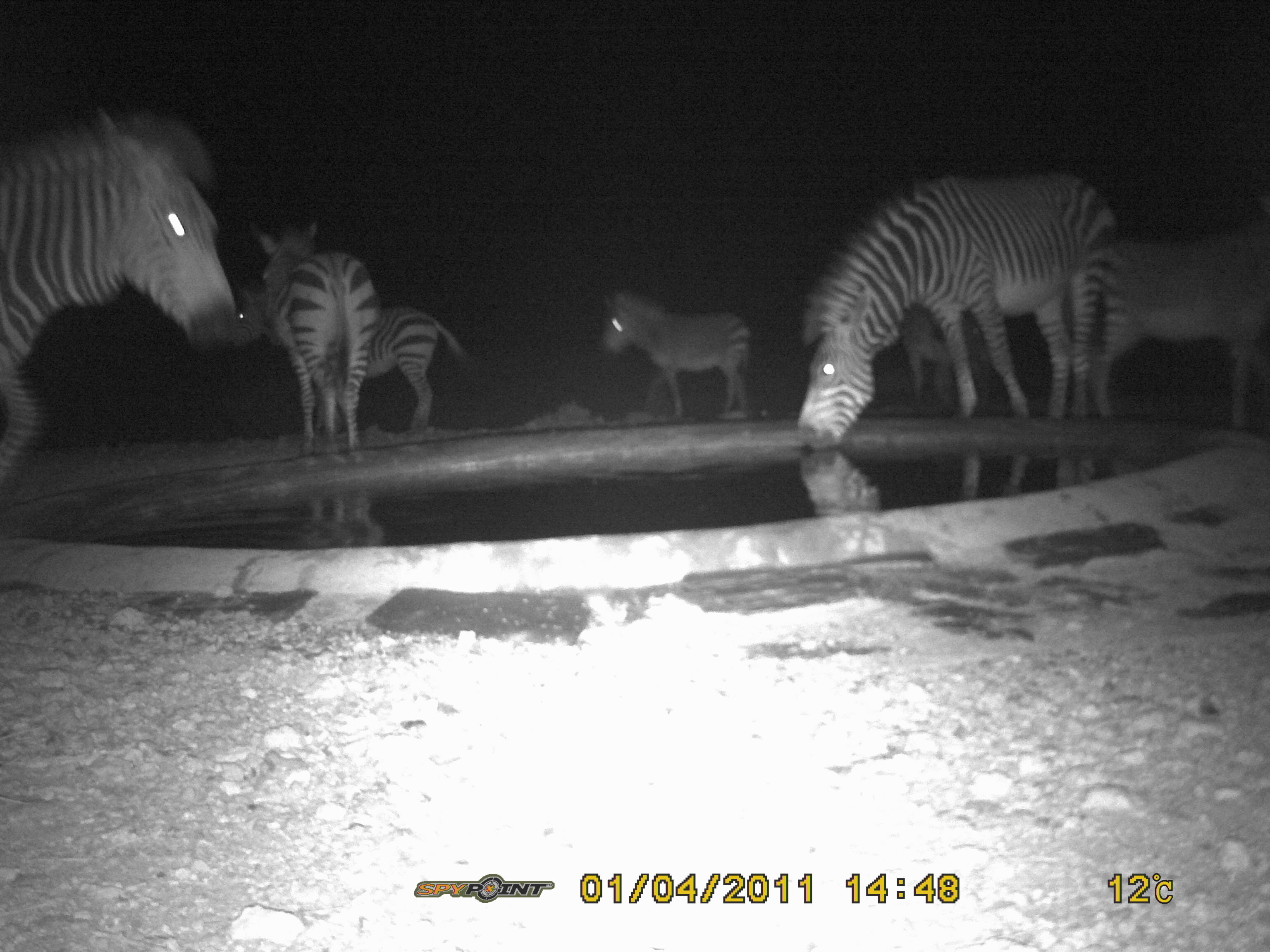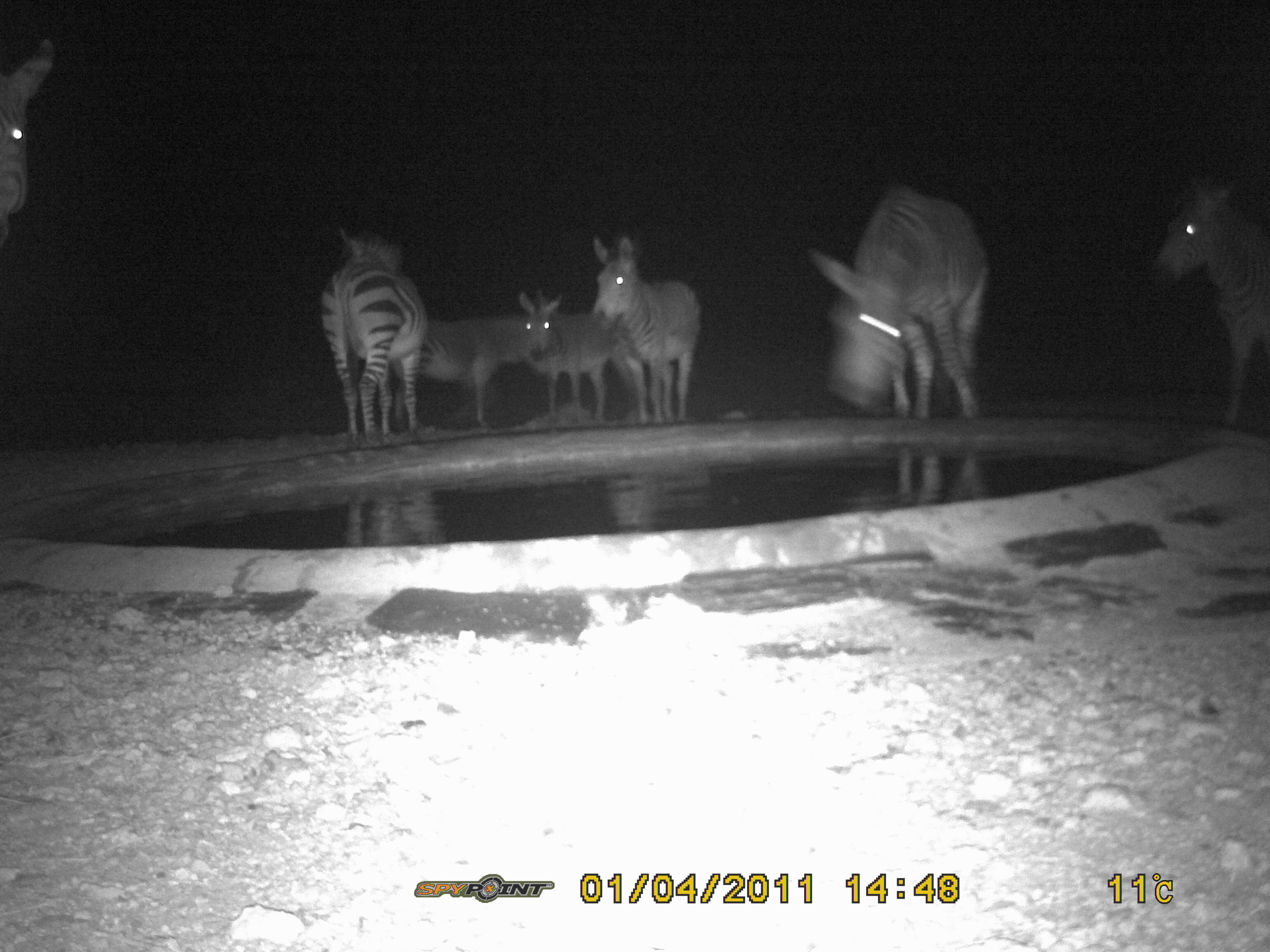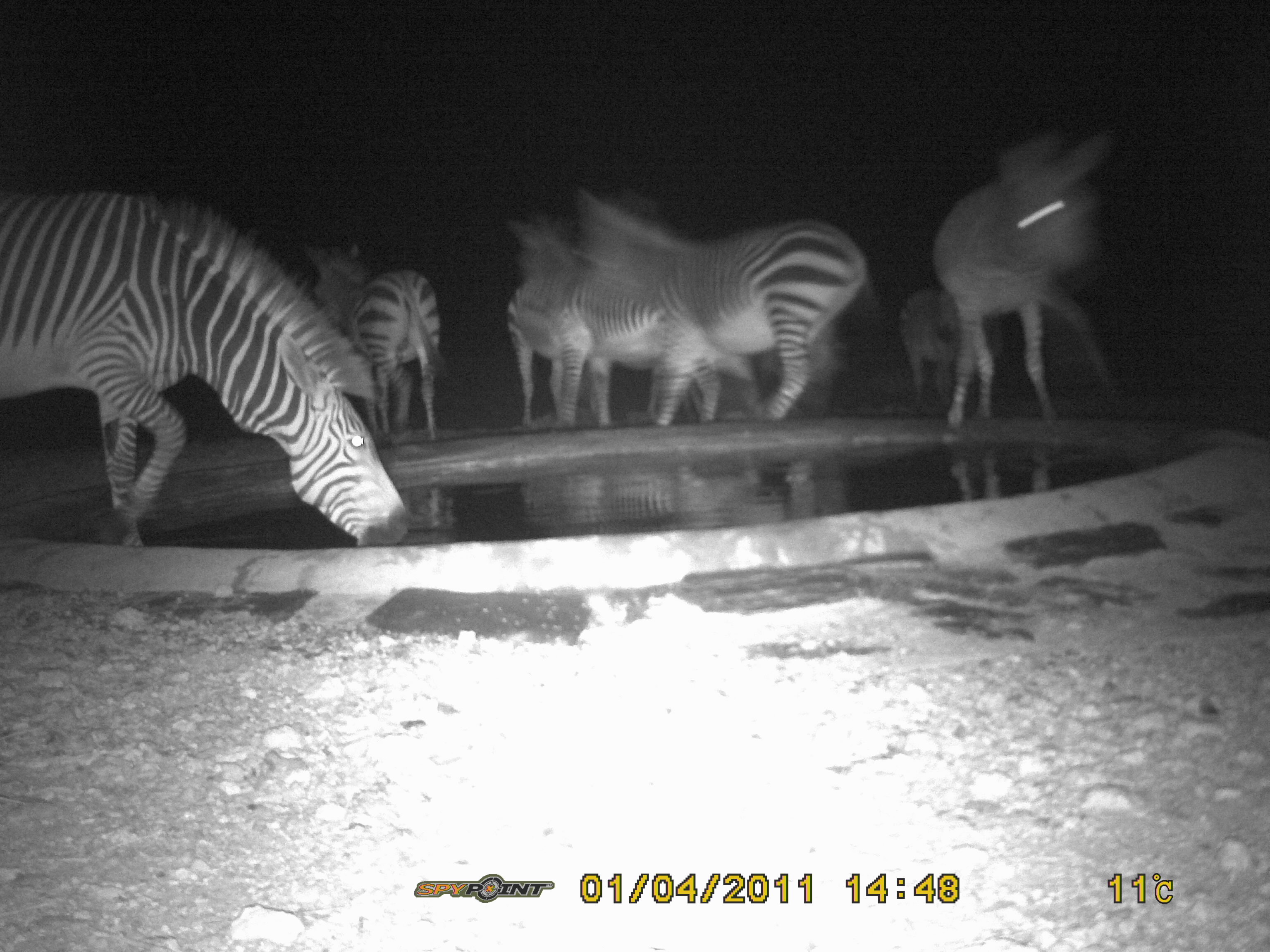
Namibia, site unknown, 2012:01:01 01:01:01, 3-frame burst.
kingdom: Animalia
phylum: Chordata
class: Mammalia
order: Perissodactyla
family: Equidae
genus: Equus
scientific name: Equus zebra hartmannae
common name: hartmann's mountain zebra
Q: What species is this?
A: Equus zebra hartmannae (hartmann's mountain zebra).